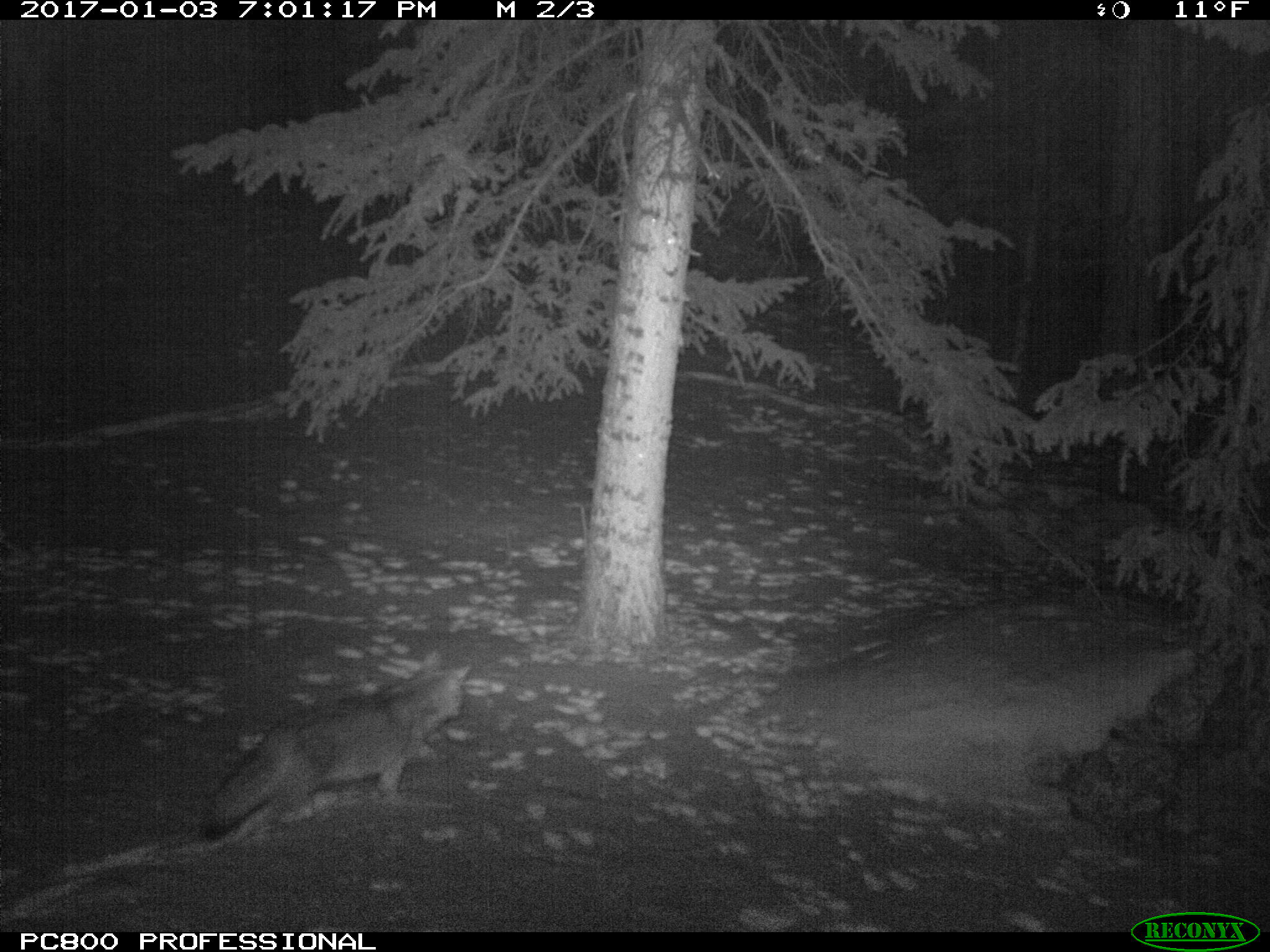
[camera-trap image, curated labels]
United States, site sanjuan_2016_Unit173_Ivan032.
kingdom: Animalia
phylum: Chordata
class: Mammalia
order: Carnivora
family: Canidae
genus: Canis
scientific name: Canis latrans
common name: coyote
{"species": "Canis latrans (coyote)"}